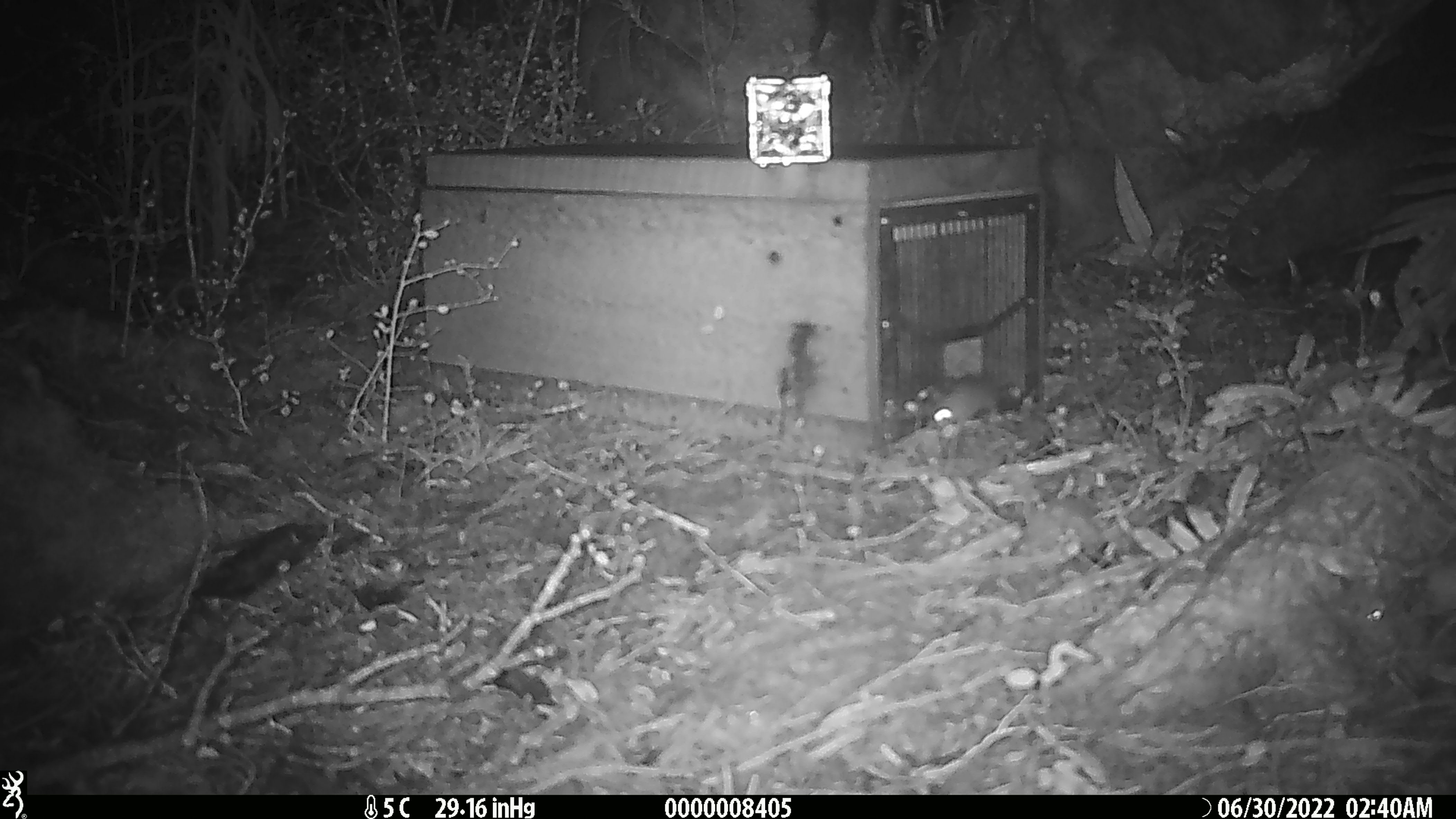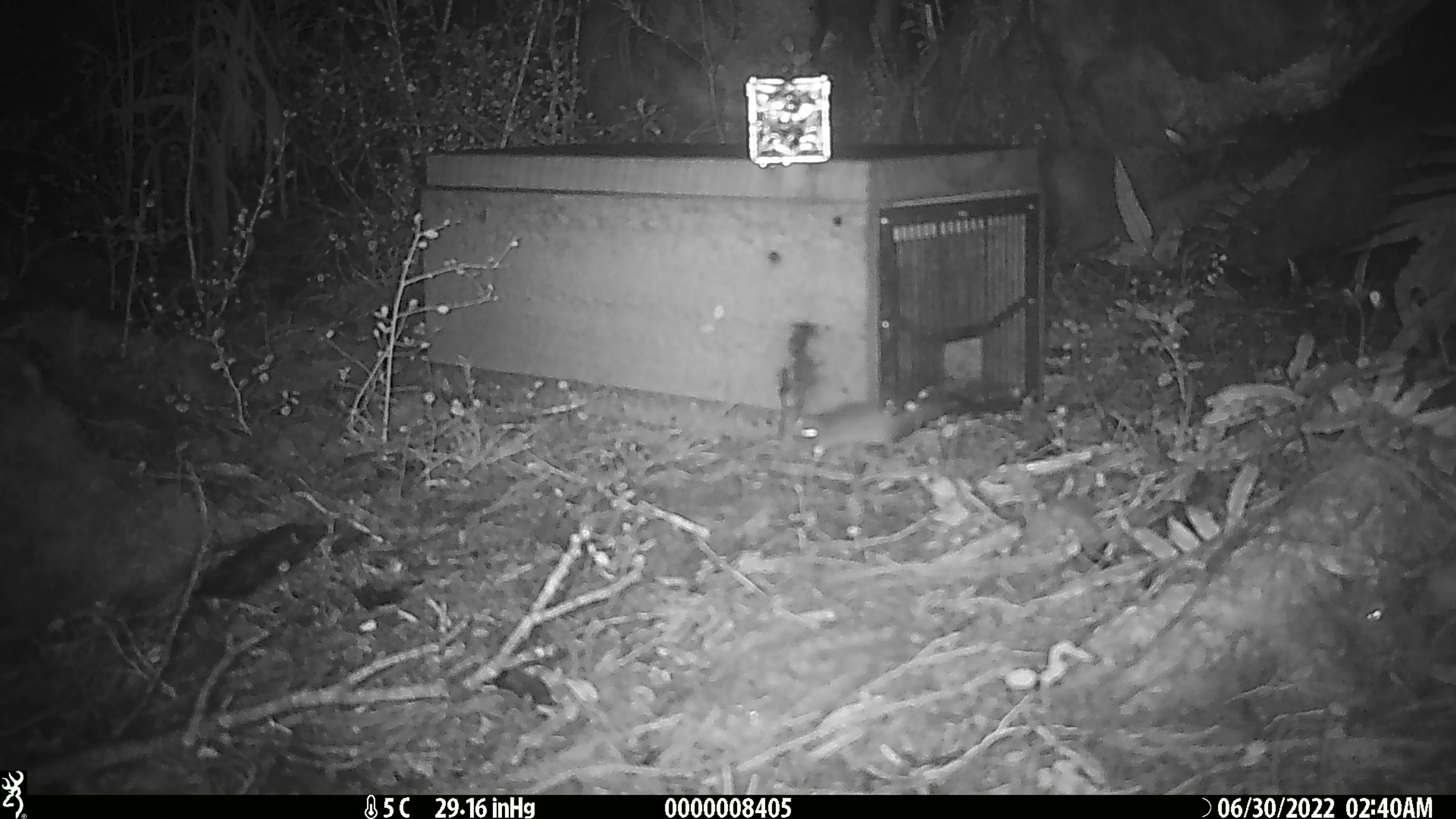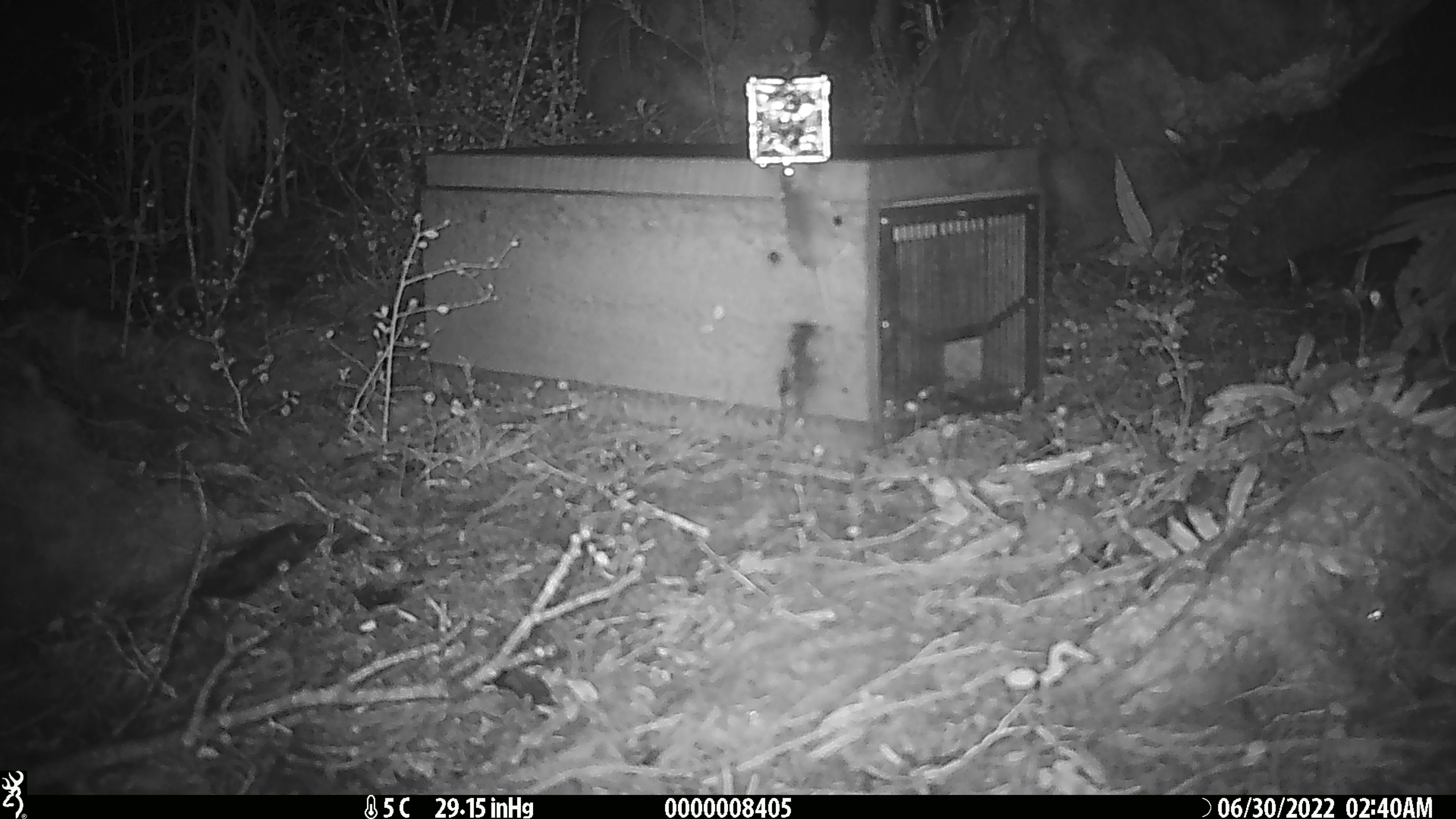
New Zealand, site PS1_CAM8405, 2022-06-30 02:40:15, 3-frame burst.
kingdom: Animalia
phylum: Chordata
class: Mammalia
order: Rodentia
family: Muridae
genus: Mus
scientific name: Mus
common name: mouse